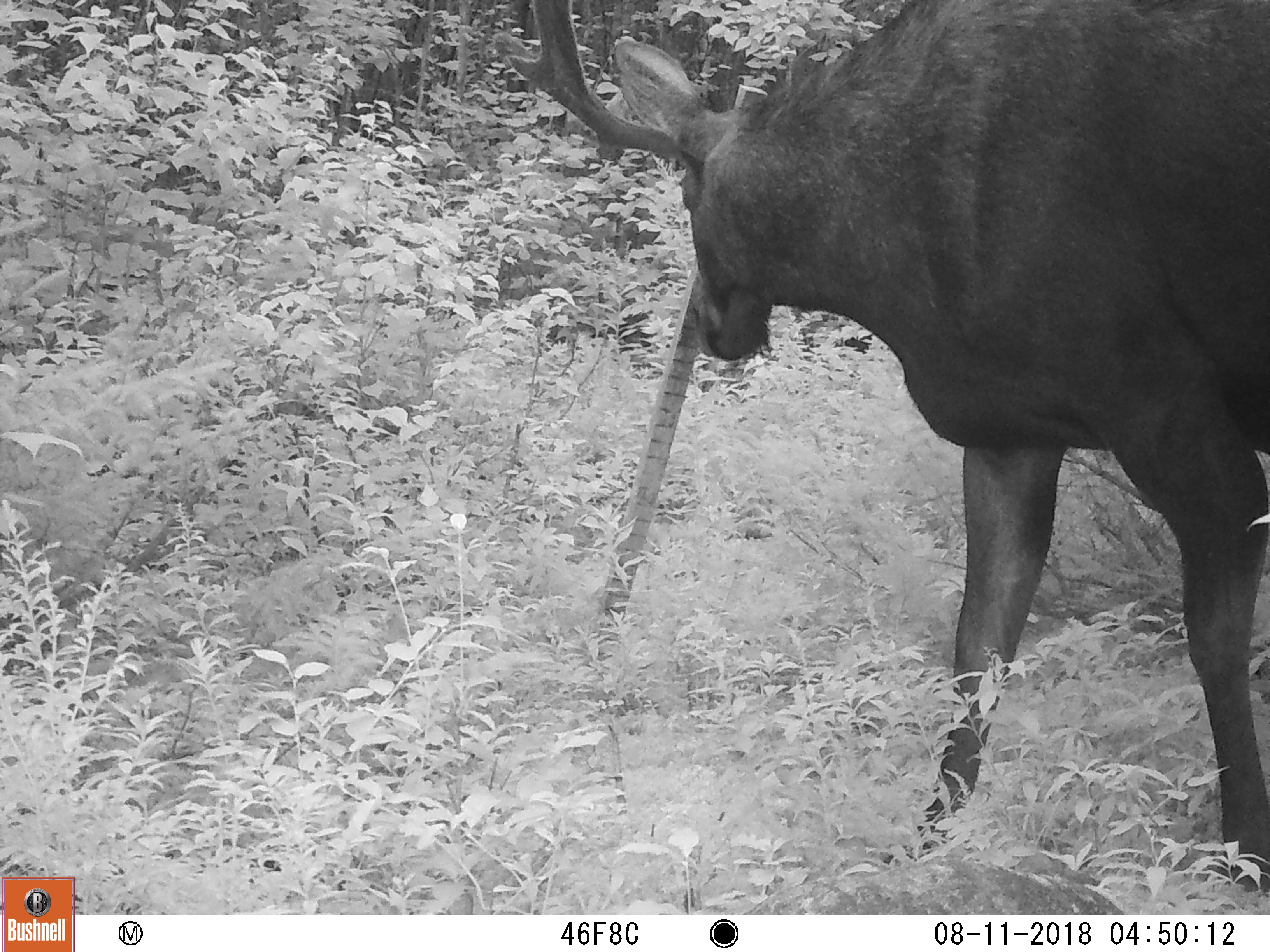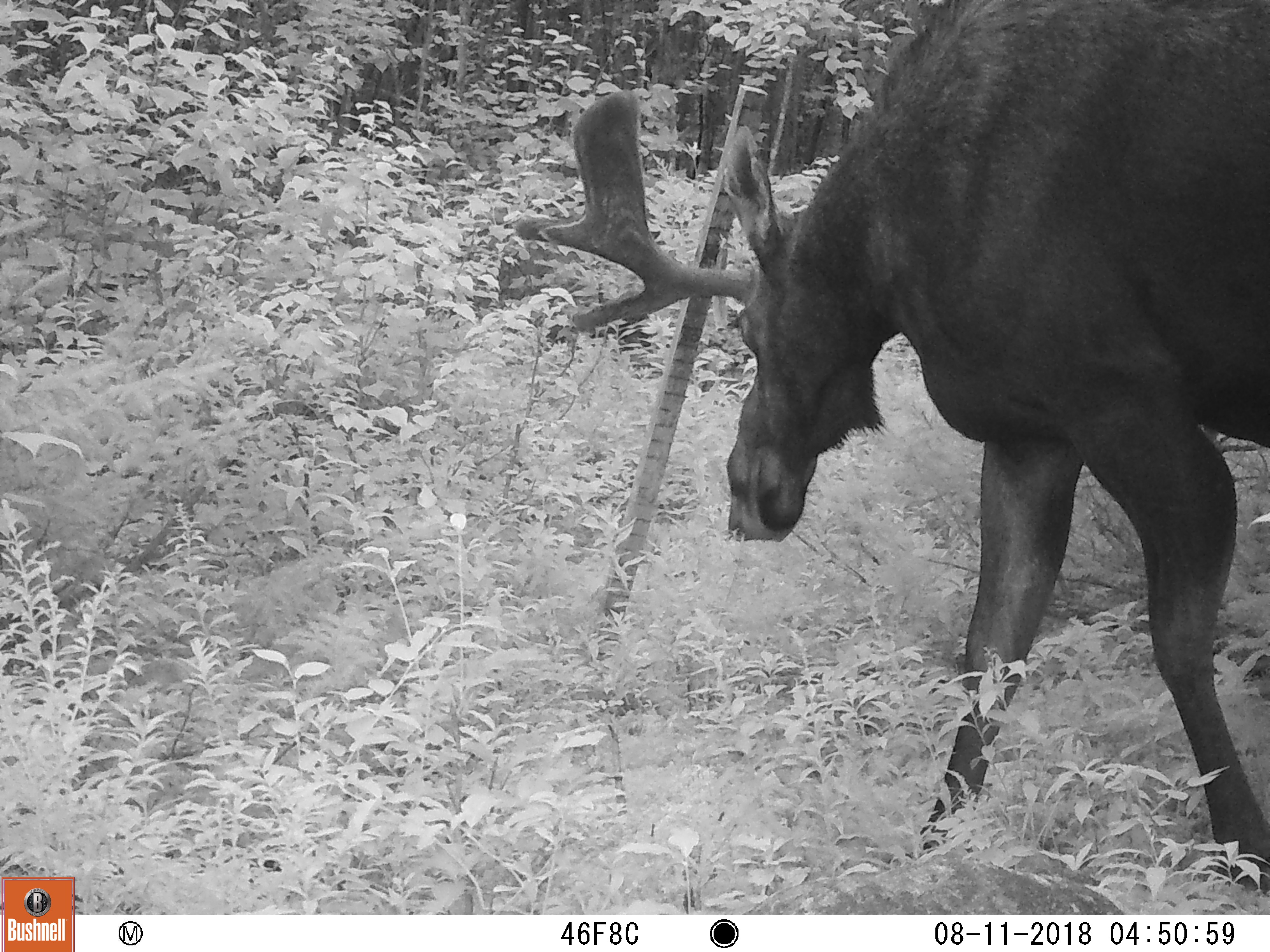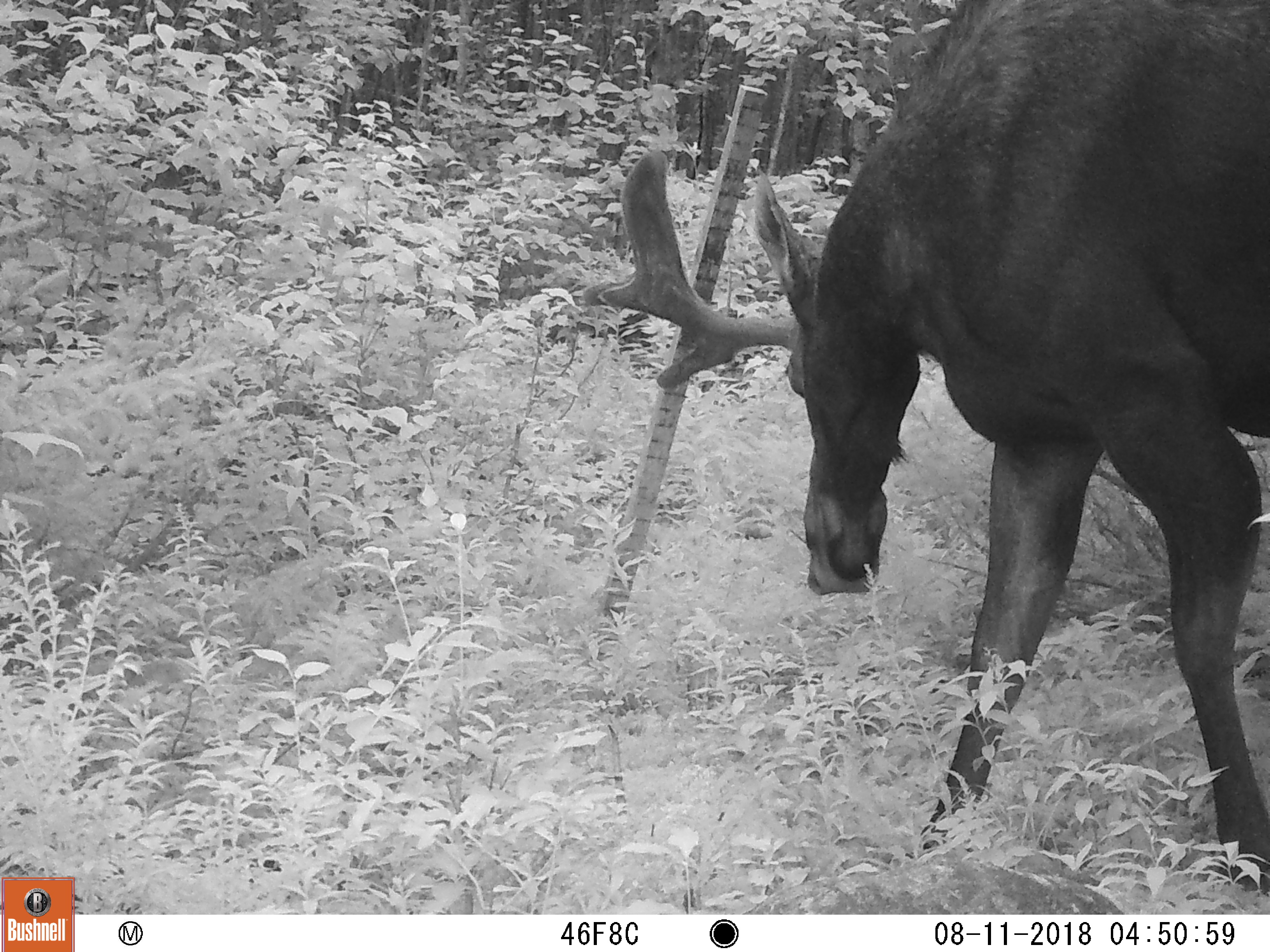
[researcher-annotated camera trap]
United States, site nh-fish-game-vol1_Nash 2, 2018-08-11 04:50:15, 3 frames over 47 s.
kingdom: Animalia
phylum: Chordata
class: Mammalia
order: Artiodactyla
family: Cervidae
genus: Alces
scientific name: Alces alces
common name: moose